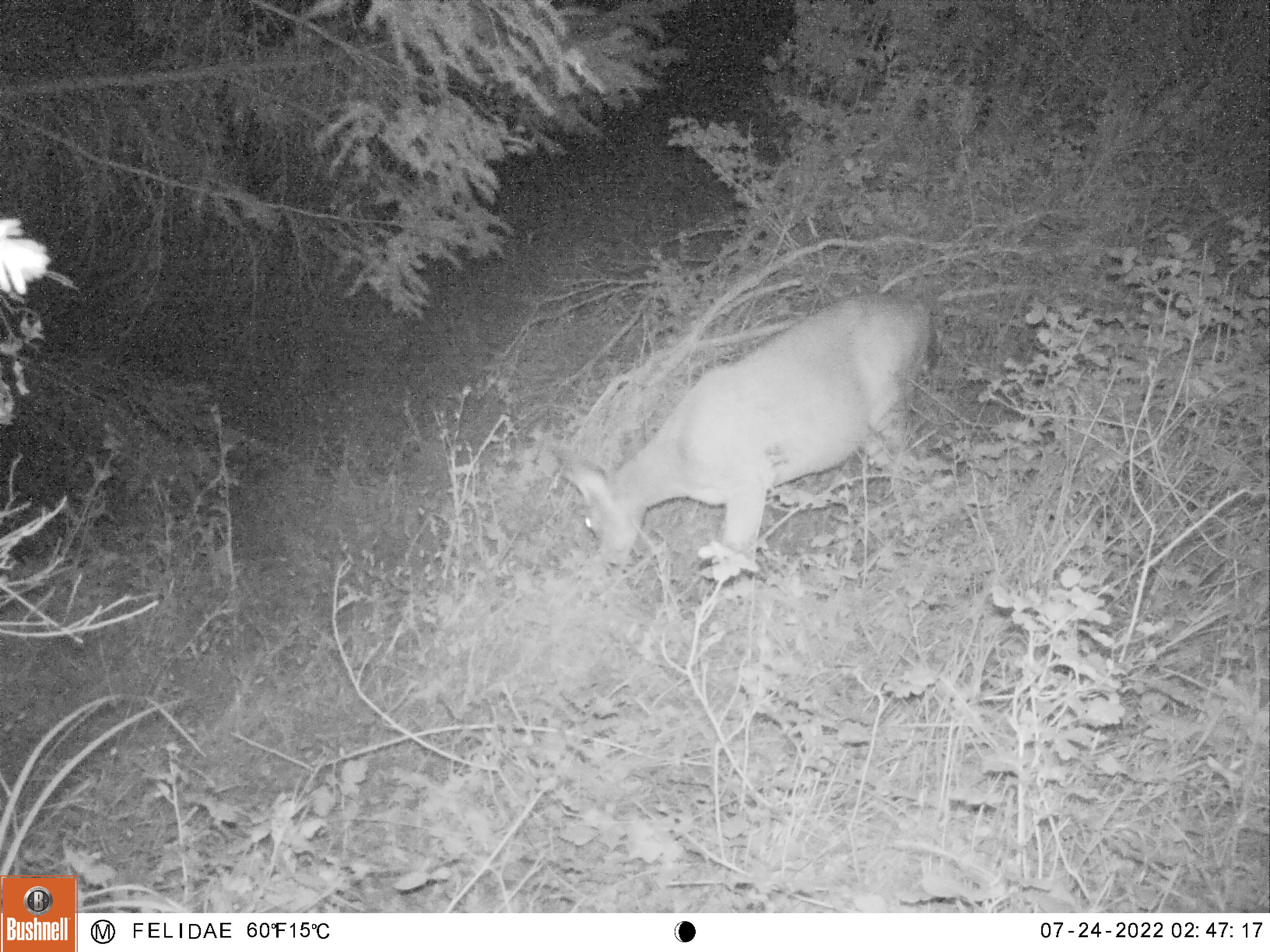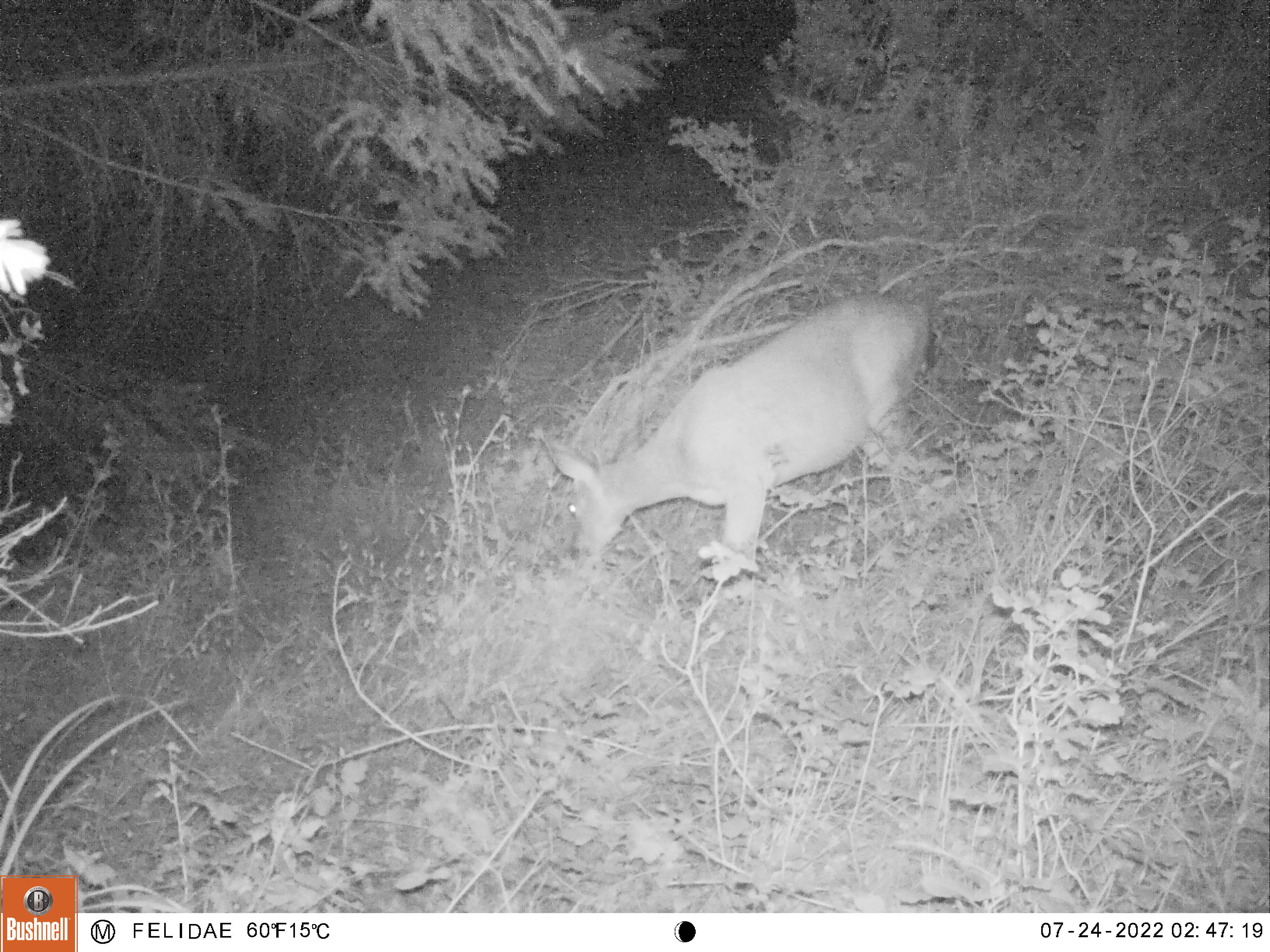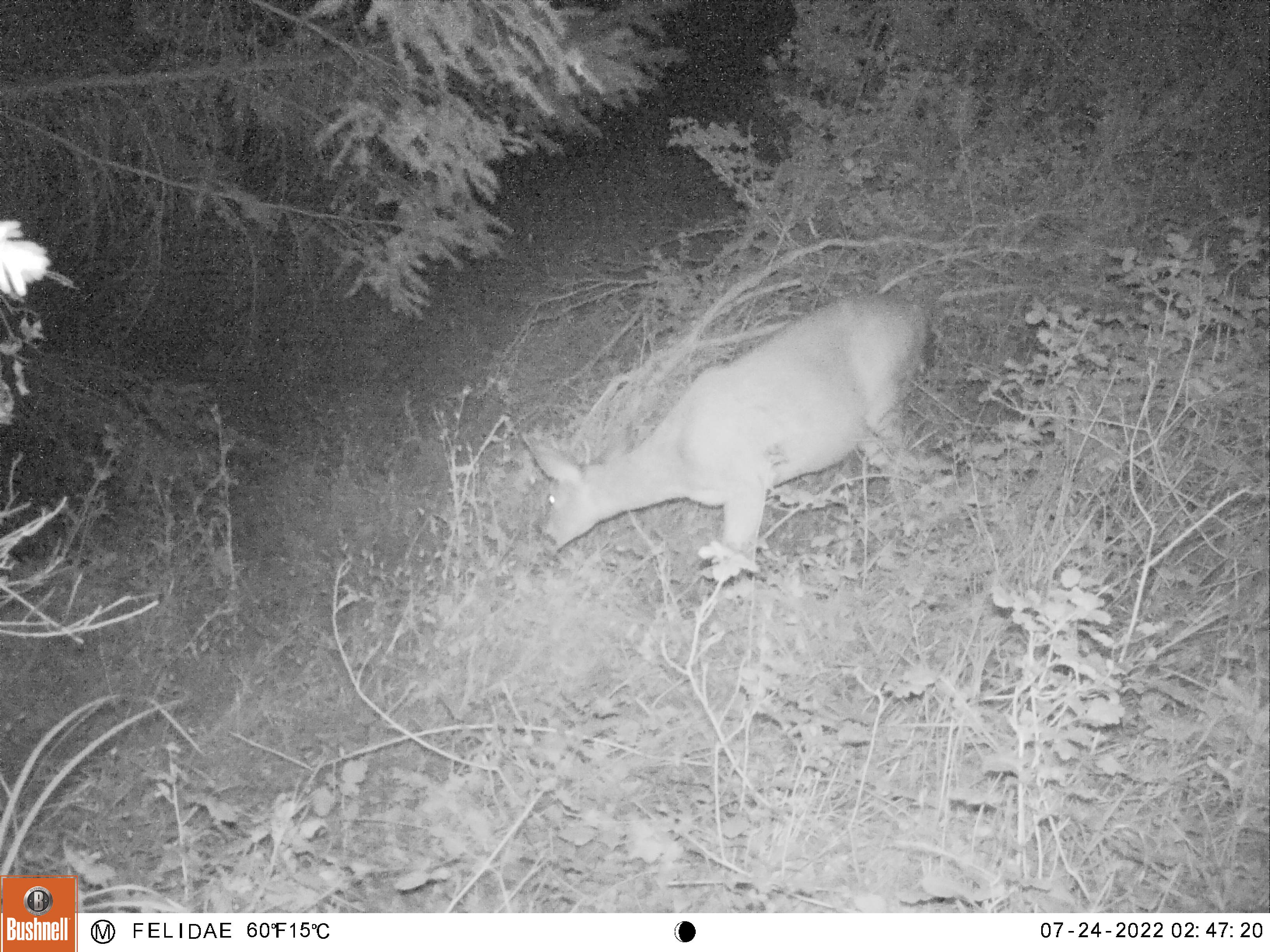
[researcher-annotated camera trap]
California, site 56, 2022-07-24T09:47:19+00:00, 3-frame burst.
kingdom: Animalia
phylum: Chordata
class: Mammalia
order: Artiodactyla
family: Cervidae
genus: Odocoileus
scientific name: Odocoileus hemionus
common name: mule deer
Mule deer (Odocoileus hemionus).